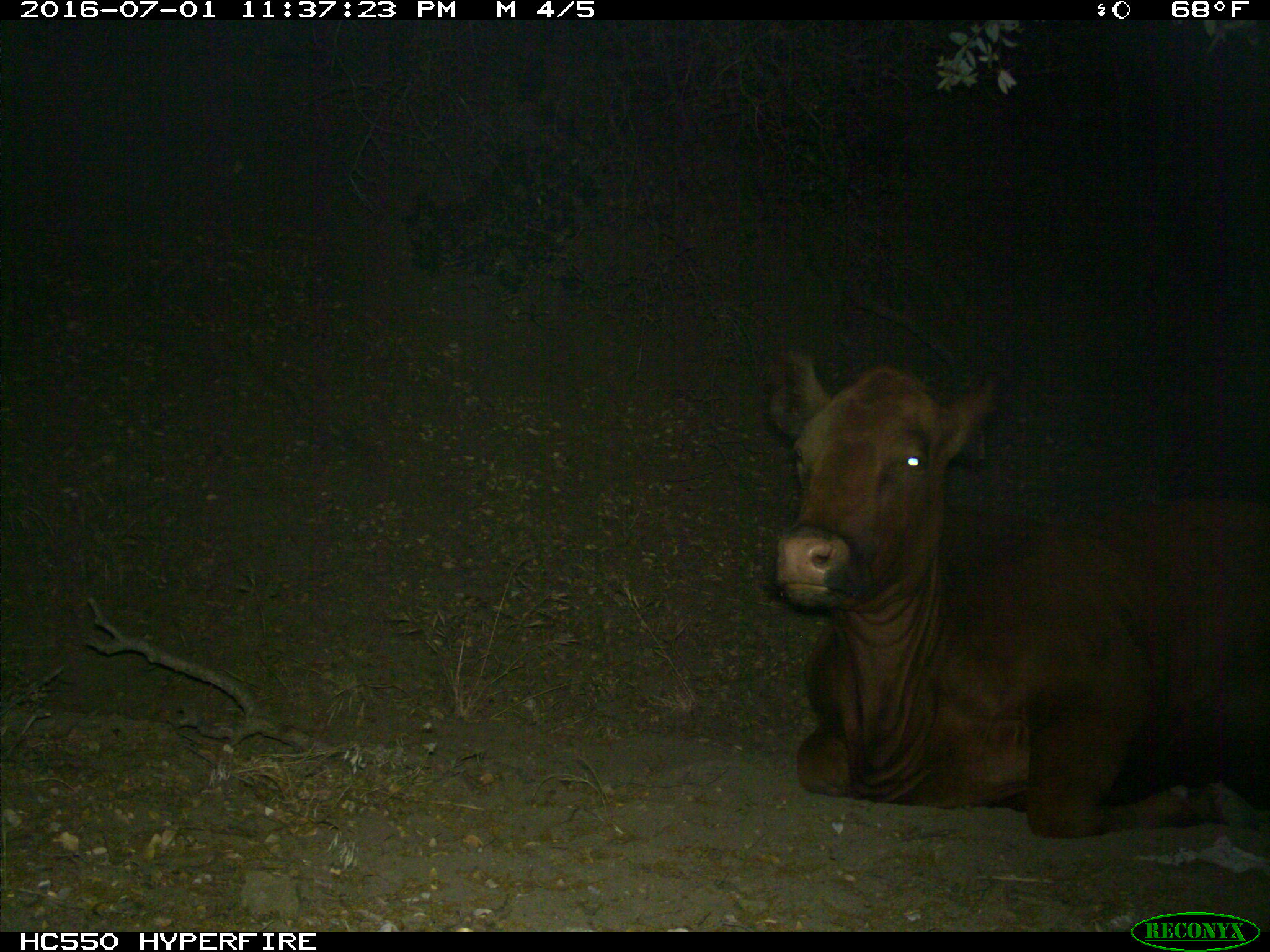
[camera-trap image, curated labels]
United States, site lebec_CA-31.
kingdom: Animalia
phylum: Chordata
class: Mammalia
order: Artiodactyla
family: Bovidae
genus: Bos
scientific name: Bos taurus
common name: domestic cow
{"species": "Bos taurus (domestic cow)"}